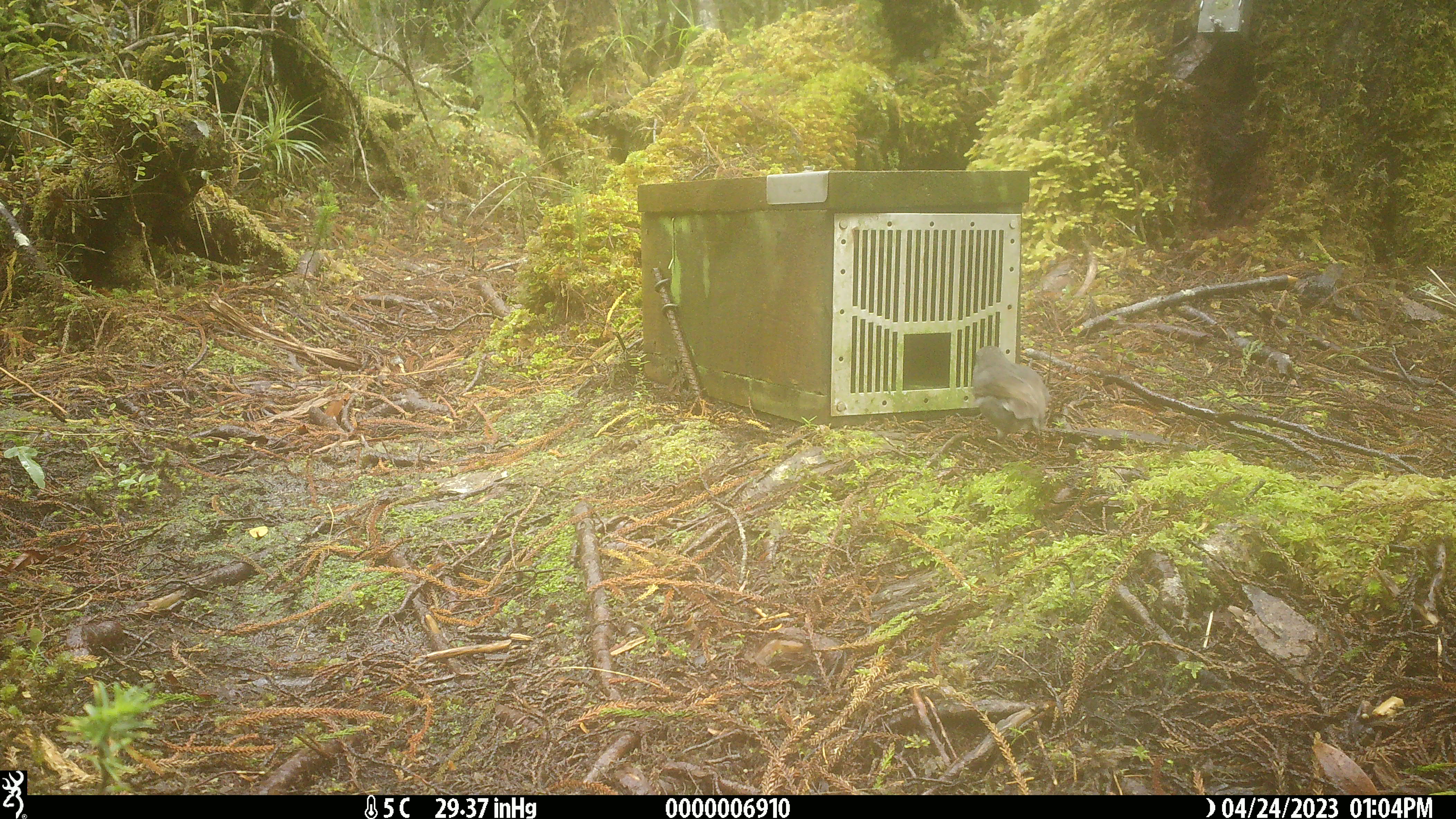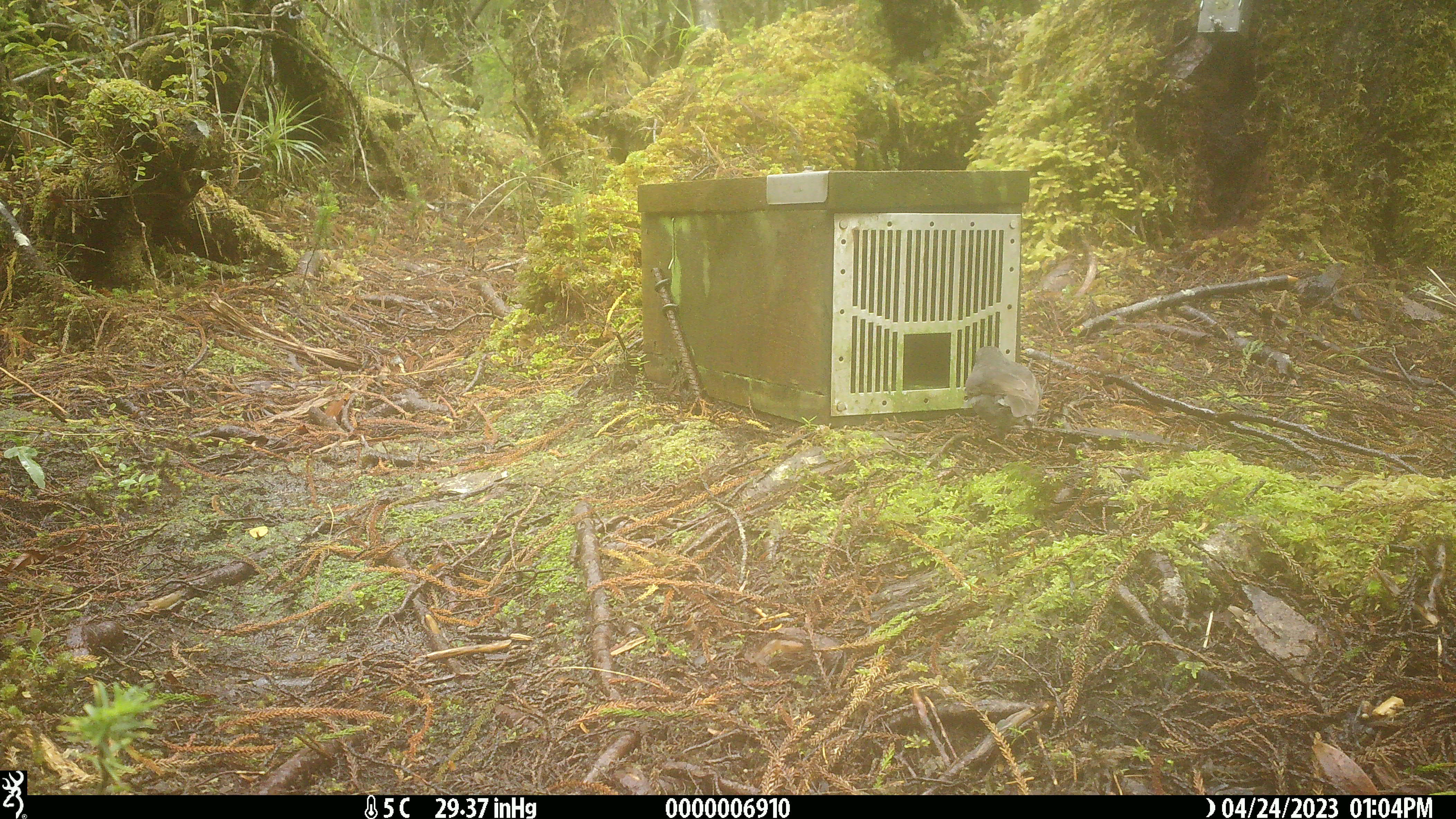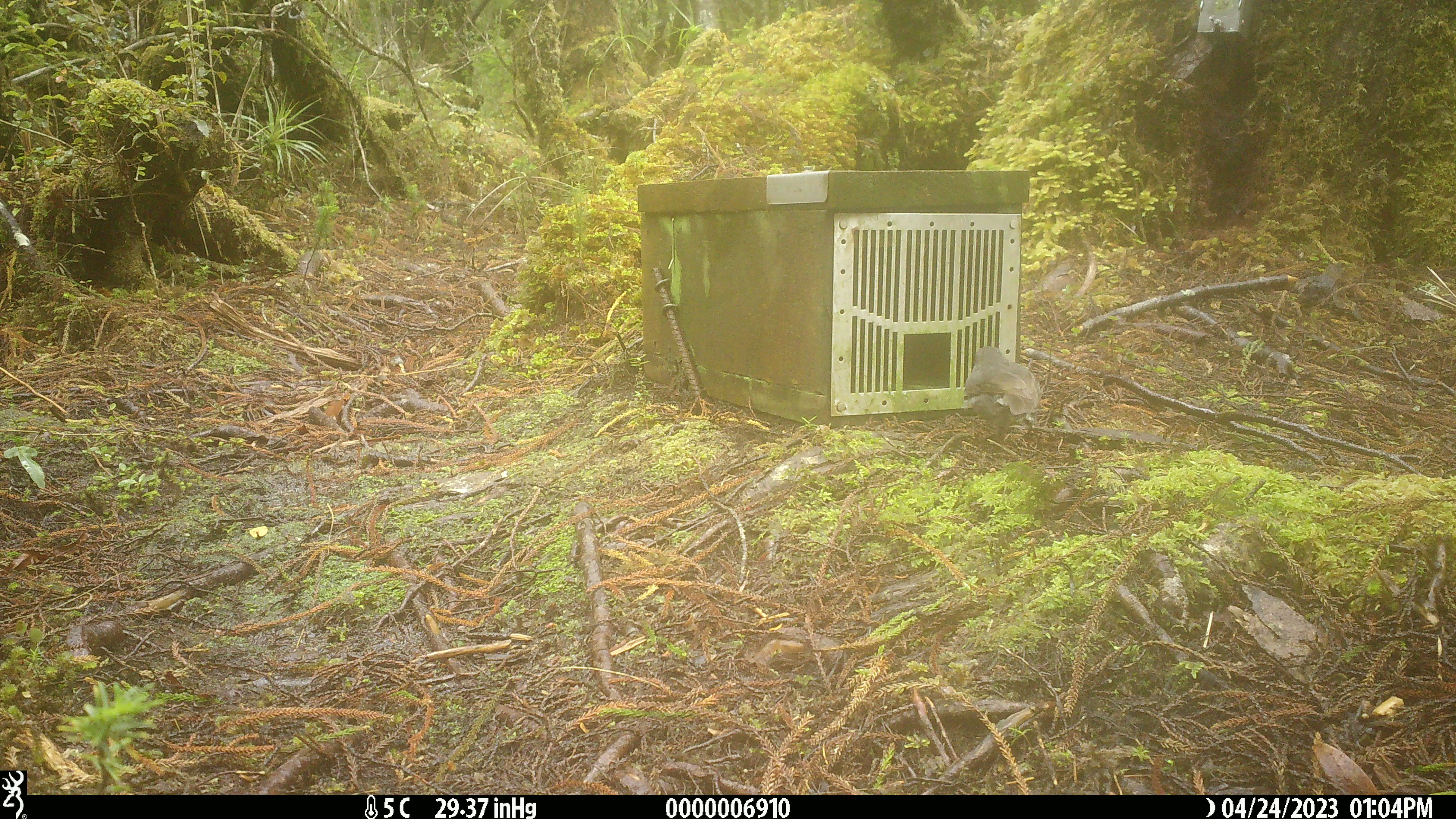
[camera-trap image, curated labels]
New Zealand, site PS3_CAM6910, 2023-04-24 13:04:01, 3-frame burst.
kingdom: Animalia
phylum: Chordata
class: Aves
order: Passeriformes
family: Petroicidae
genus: Petroica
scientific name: Petroica australis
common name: new zealand robin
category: robin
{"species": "robin (new zealand robin) (Petroica australis)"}